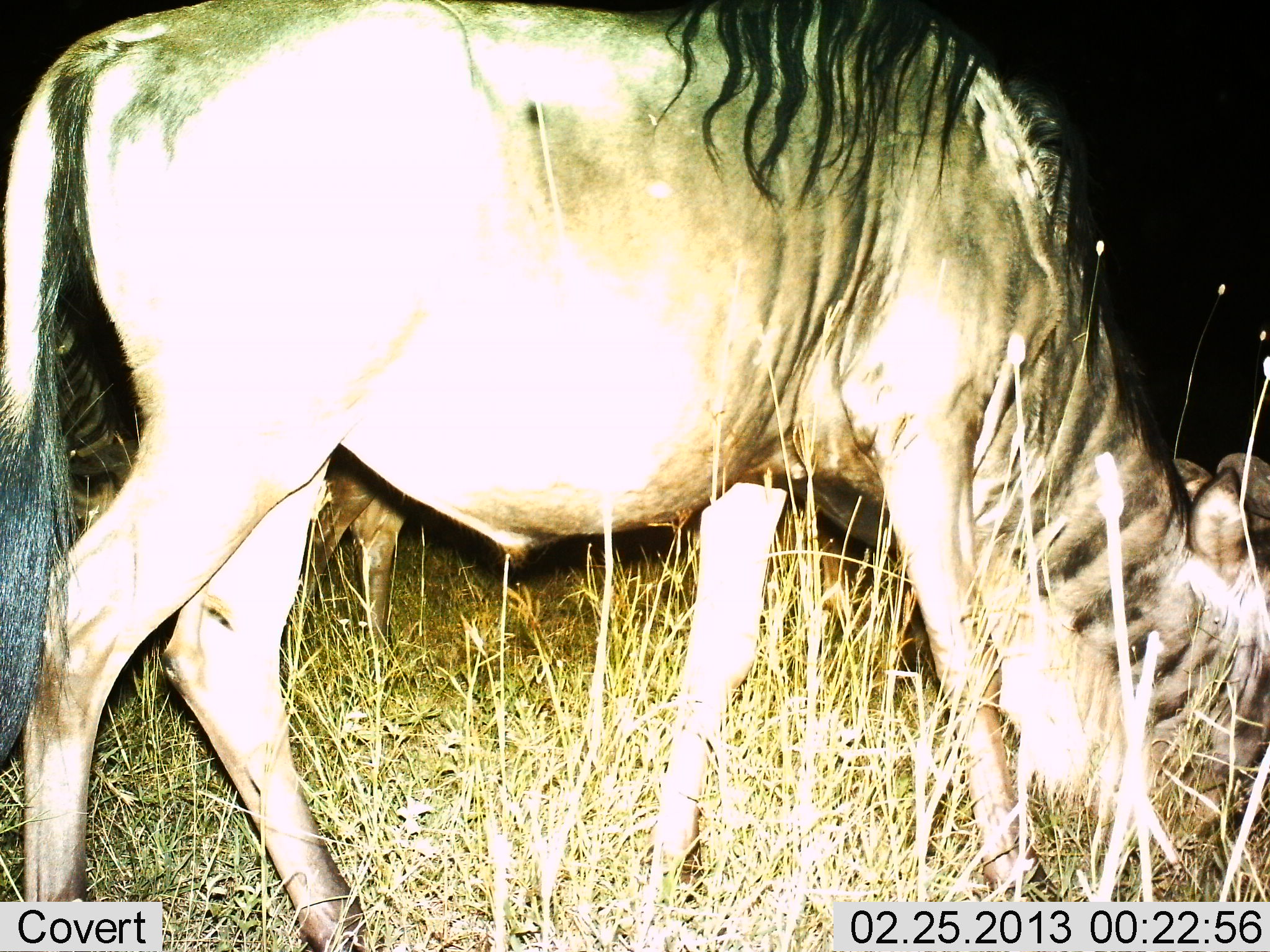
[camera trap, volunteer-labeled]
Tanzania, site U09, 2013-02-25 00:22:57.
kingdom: Animalia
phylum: Chordata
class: Mammalia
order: Artiodactyla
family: Bovidae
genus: Connochaetes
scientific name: Connochaetes taurinus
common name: blue wildebeest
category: wildebeest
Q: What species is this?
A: Wildebeest (blue wildebeest) (Connochaetes taurinus).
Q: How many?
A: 2.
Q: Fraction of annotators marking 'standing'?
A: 17%.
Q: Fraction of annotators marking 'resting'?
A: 0%.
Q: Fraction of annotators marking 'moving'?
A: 11%.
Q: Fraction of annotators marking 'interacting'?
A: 0%.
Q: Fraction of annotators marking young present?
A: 0%.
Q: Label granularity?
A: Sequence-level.